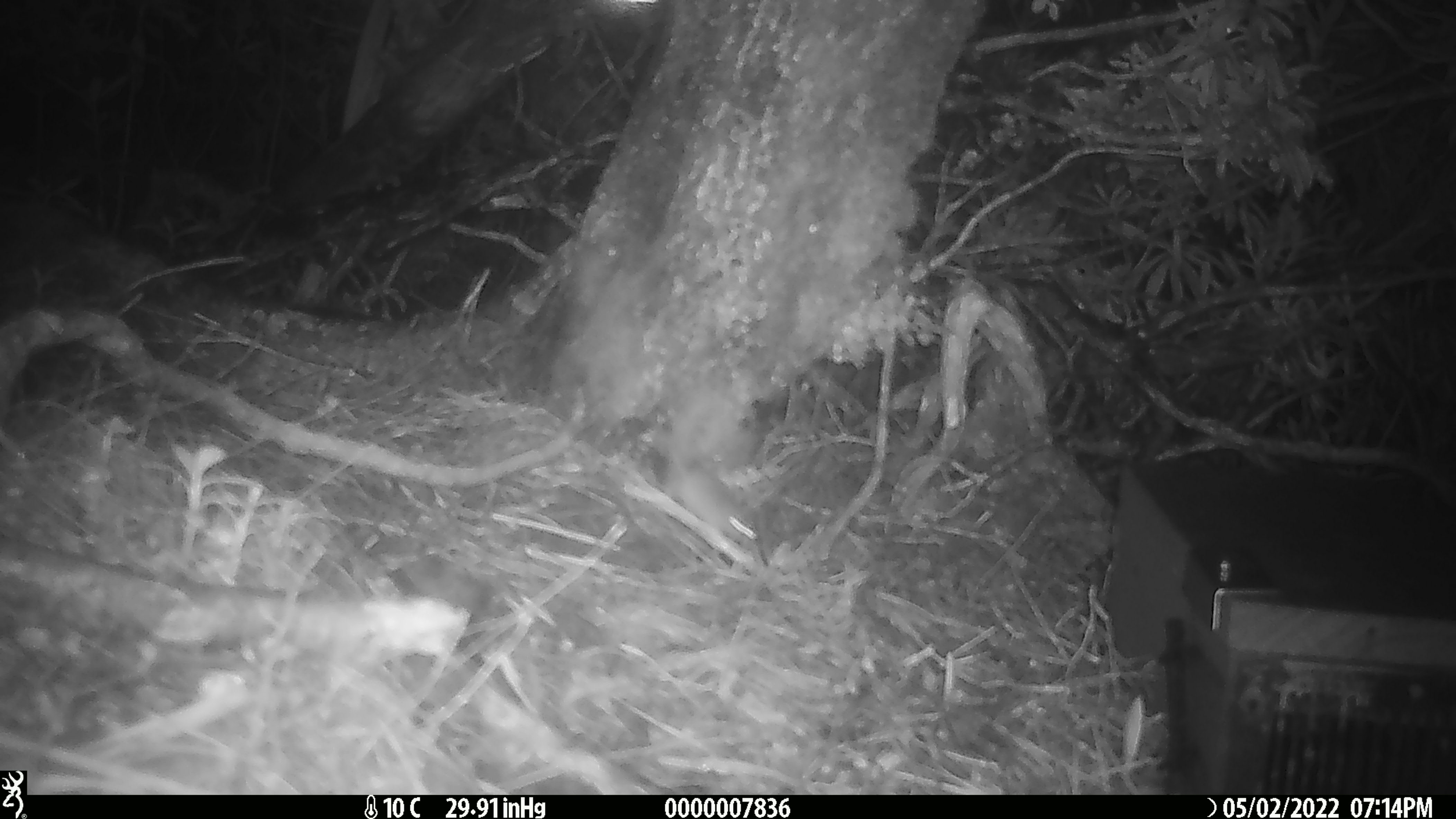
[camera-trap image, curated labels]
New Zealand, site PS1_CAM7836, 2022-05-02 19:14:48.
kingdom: Animalia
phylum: Chordata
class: Mammalia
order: Rodentia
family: Muridae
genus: Mus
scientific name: Mus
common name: mouse